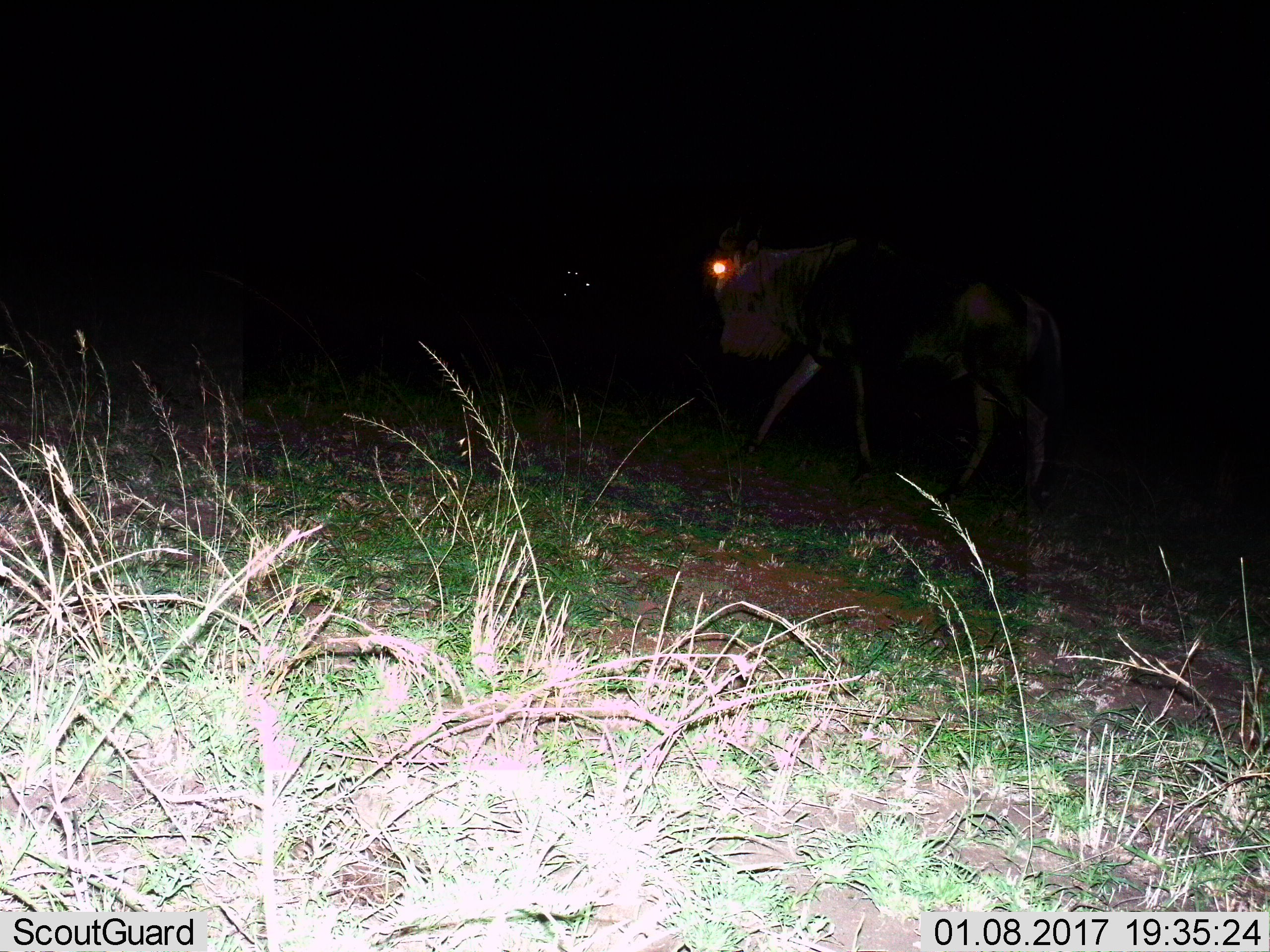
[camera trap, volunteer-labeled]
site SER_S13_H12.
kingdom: Animalia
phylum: Chordata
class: Mammalia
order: Artiodactyla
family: Bovidae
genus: Connochaetes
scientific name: Connochaetes taurinus taurinus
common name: blue wildebeest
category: wildebeestblue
Wildebeestblue (blue wildebeest) (Connochaetes taurinus taurinus), count 1. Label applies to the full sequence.